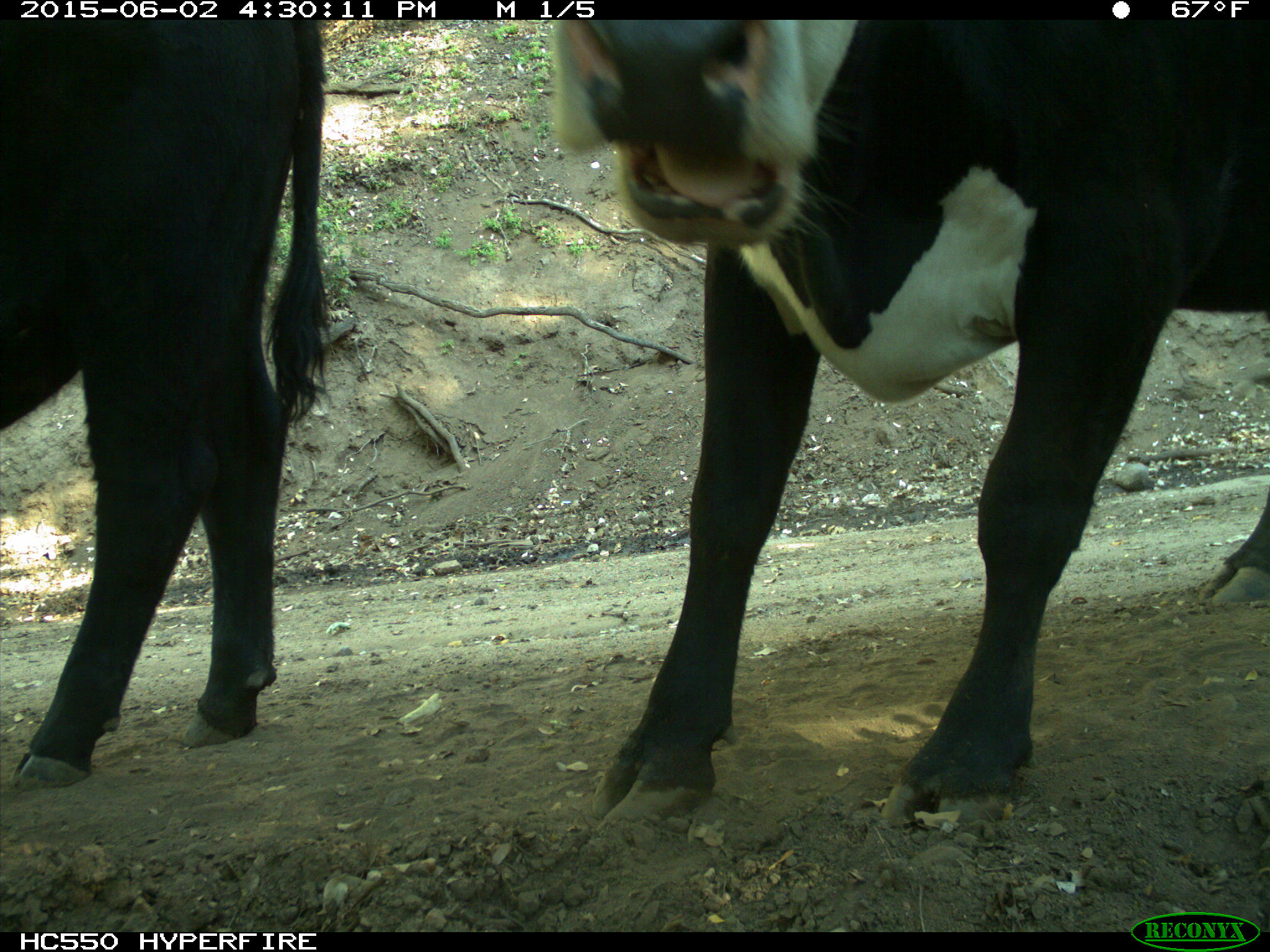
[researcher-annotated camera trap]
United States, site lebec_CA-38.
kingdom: Animalia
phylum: Chordata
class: Mammalia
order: Artiodactyla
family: Bovidae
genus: Bos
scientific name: Bos taurus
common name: domestic cow